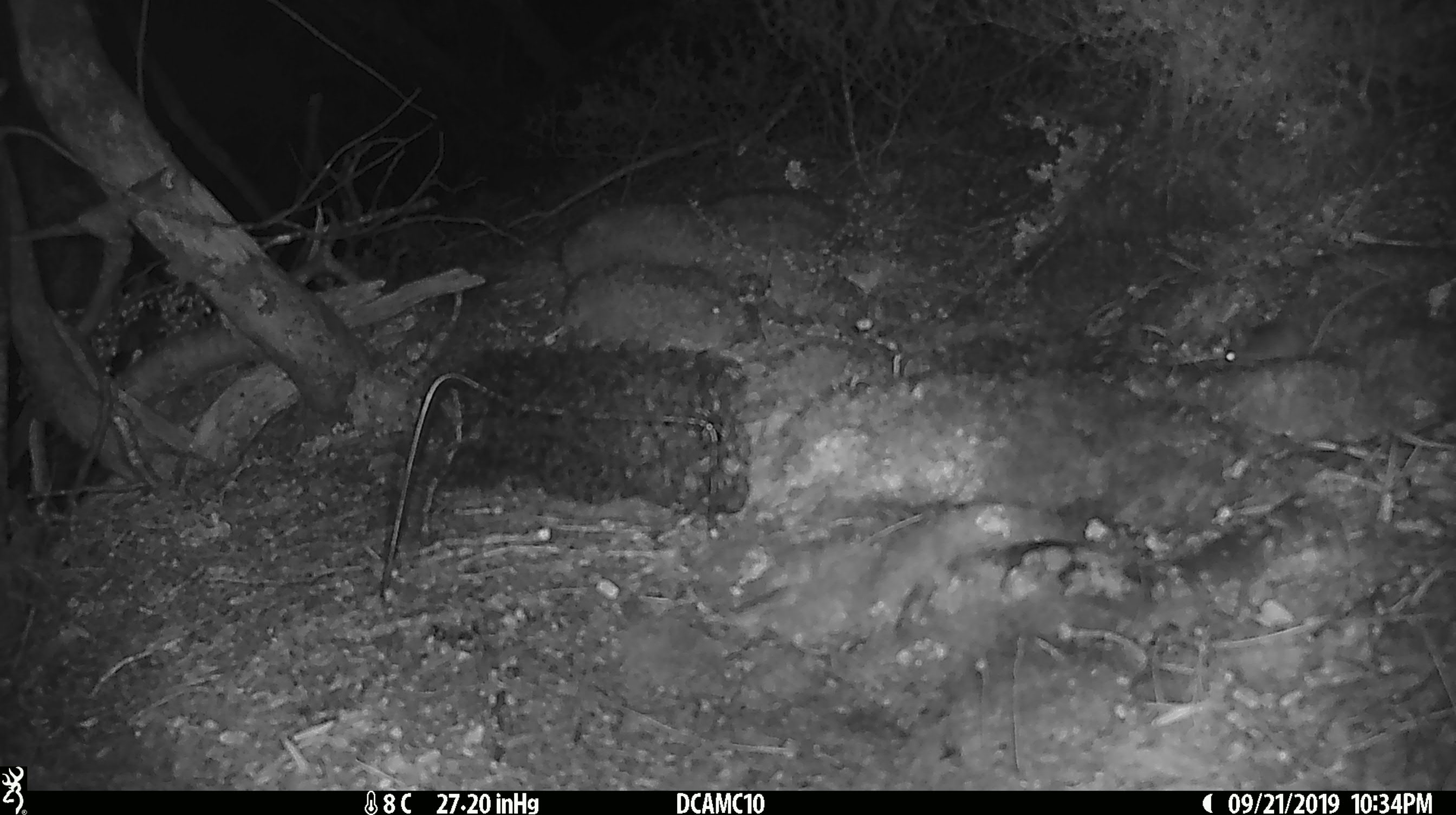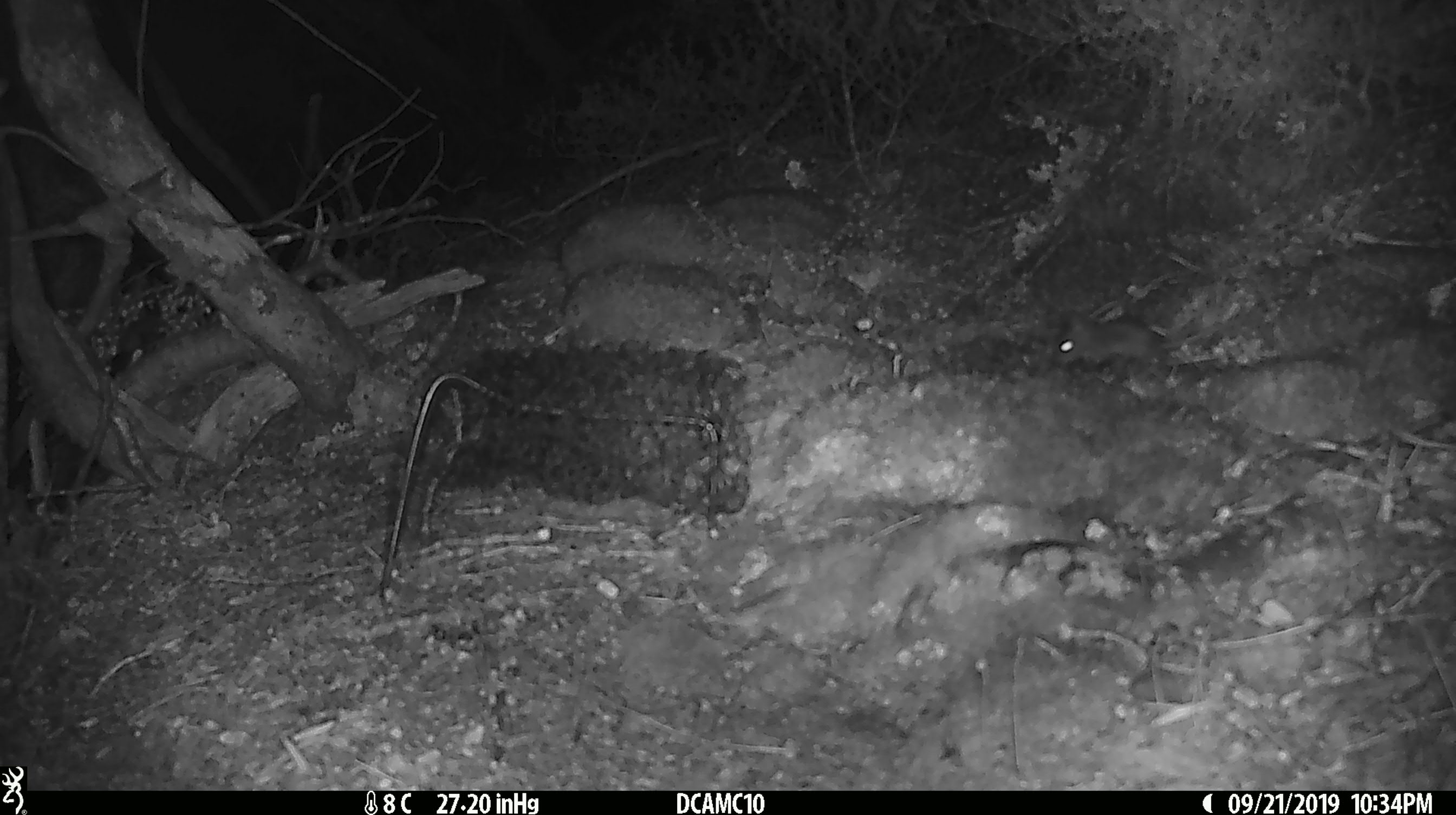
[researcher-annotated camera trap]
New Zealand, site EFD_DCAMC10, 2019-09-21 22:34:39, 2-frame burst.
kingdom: Animalia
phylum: Chordata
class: Mammalia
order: Rodentia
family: Muridae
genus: Mus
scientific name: Mus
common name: mouse